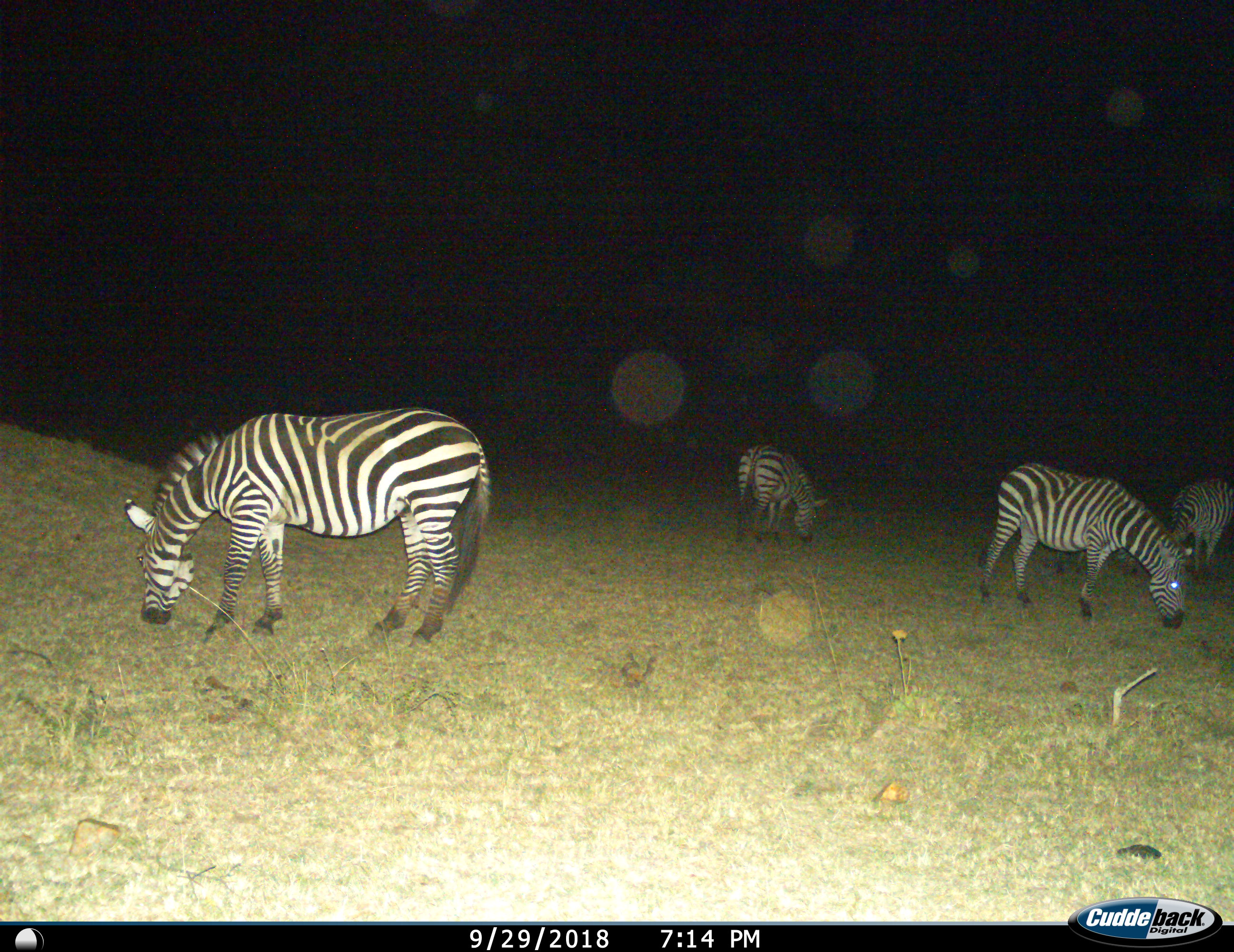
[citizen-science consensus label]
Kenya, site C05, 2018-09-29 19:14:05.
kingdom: Animalia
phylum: Chordata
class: Mammalia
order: Perissodactyla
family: Equidae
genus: Equus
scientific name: Equus quagga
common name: plains zebra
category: zebra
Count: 4.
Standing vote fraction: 30%.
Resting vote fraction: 0%.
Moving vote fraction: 0%.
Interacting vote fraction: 0%.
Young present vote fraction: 0%.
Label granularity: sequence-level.